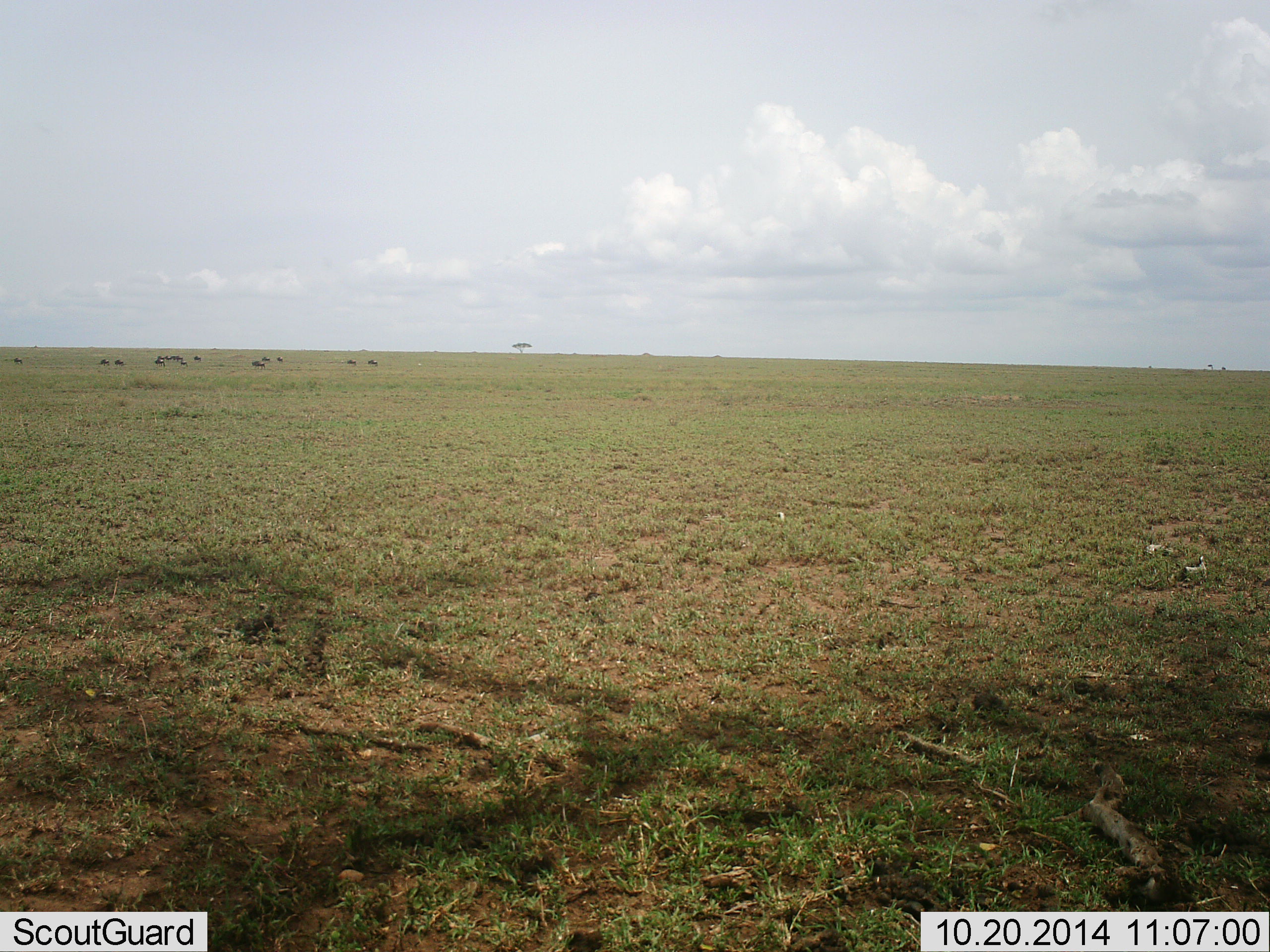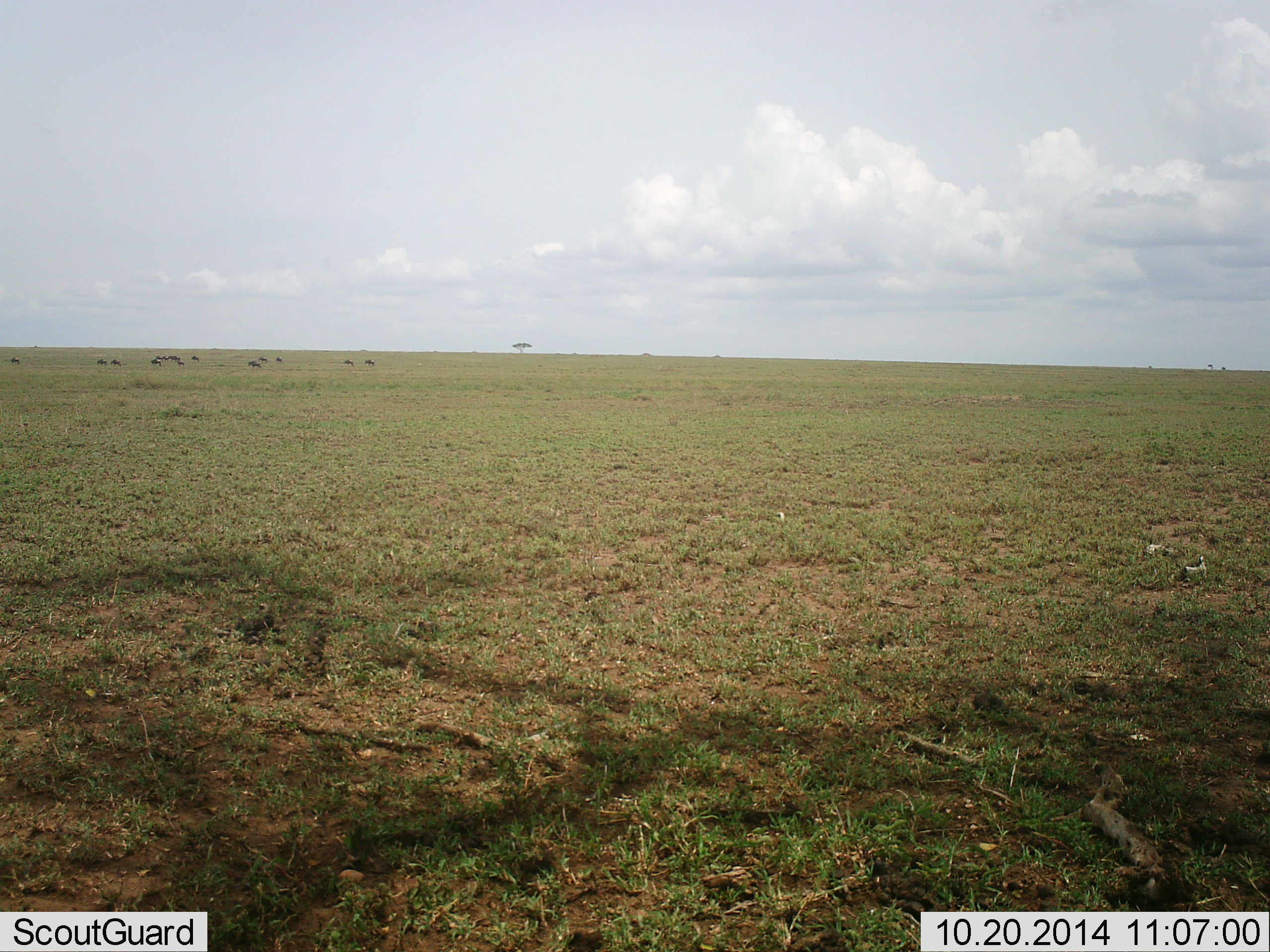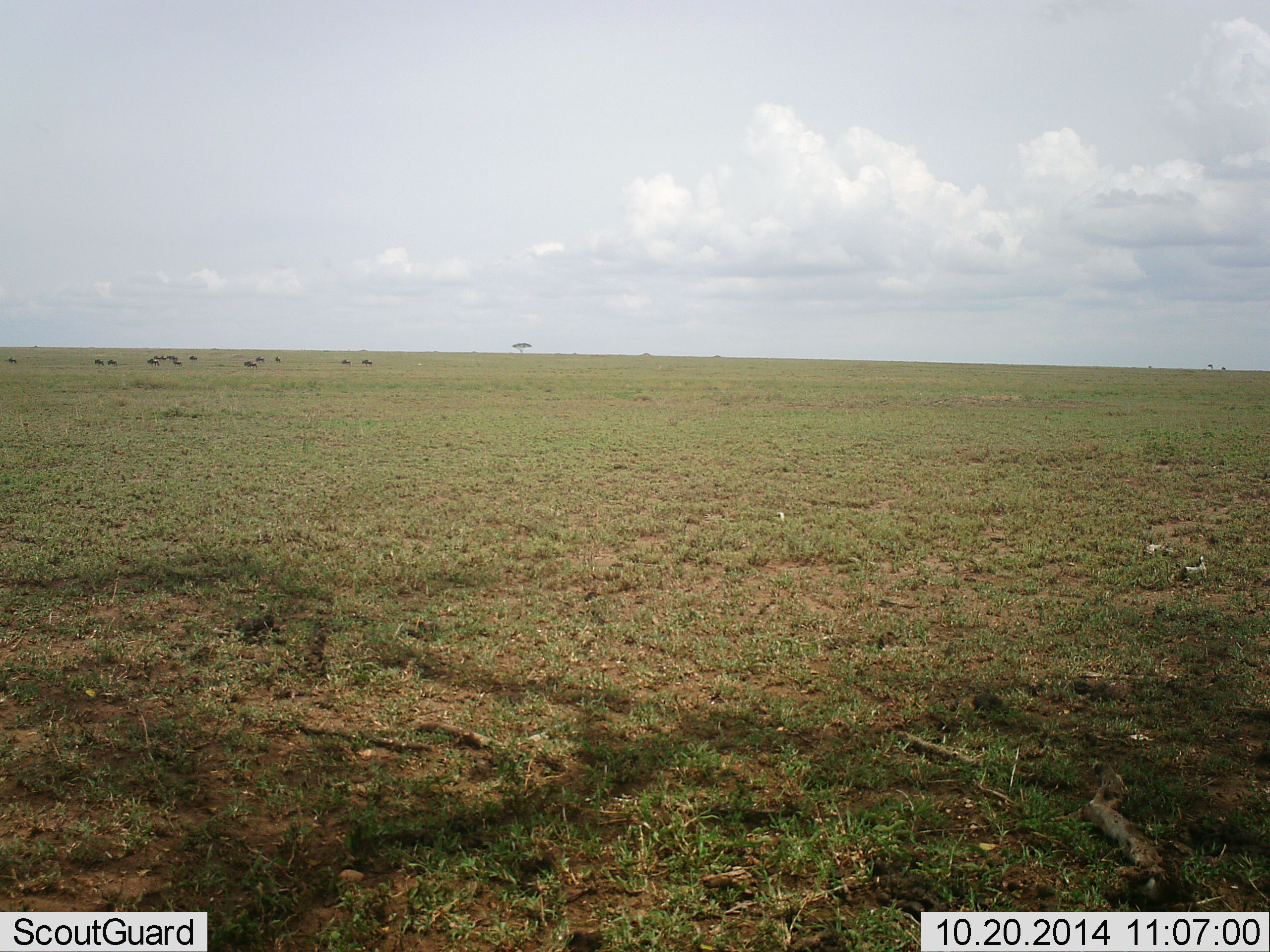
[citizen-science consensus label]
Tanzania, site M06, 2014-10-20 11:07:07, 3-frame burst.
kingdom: Animalia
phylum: Chordata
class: Mammalia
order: Artiodactyla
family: Bovidae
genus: Connochaetes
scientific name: Connochaetes taurinus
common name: blue wildebeest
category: wildebeest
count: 11-50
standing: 0%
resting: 0%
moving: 88%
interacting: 0%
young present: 0%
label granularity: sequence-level